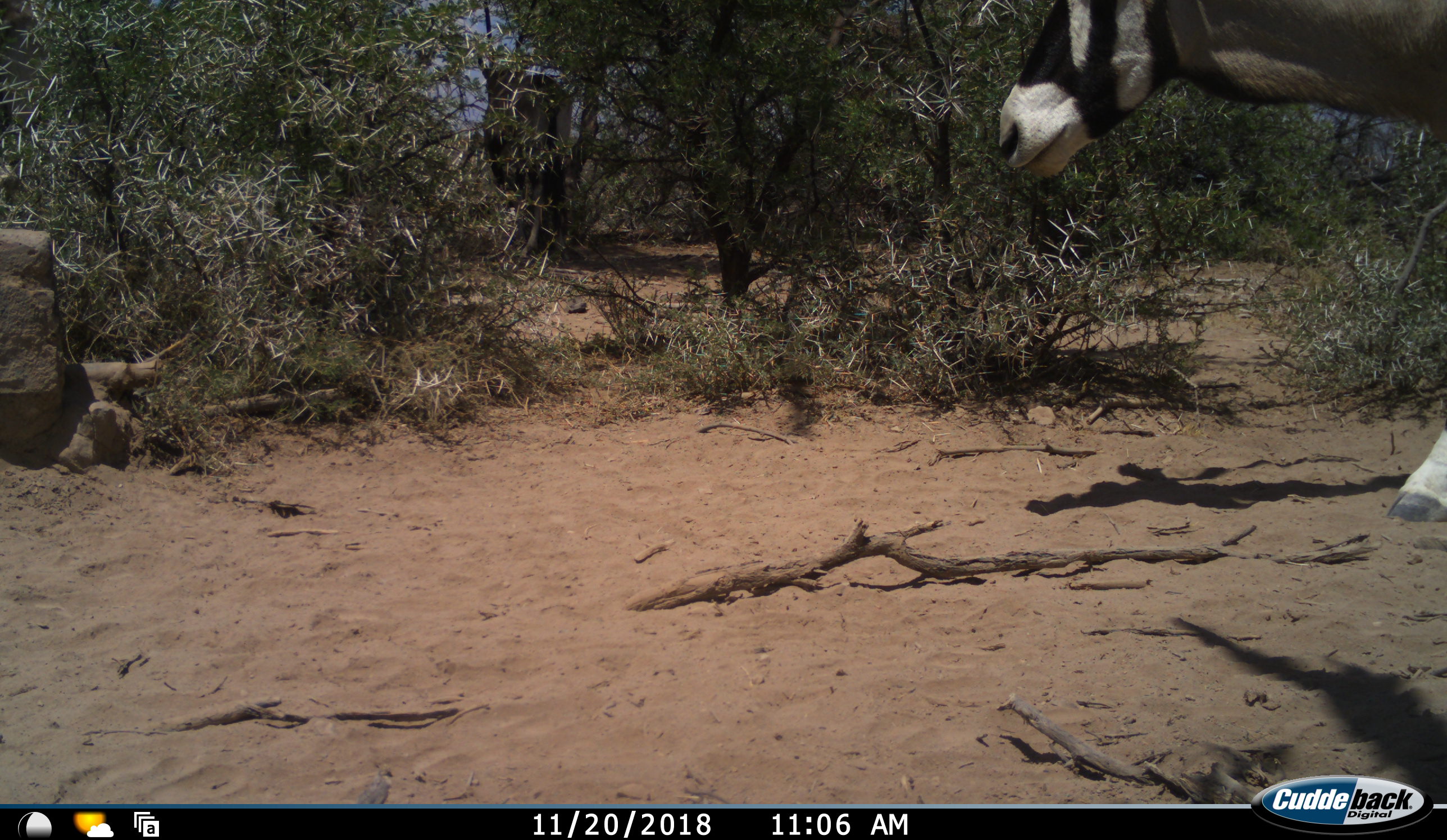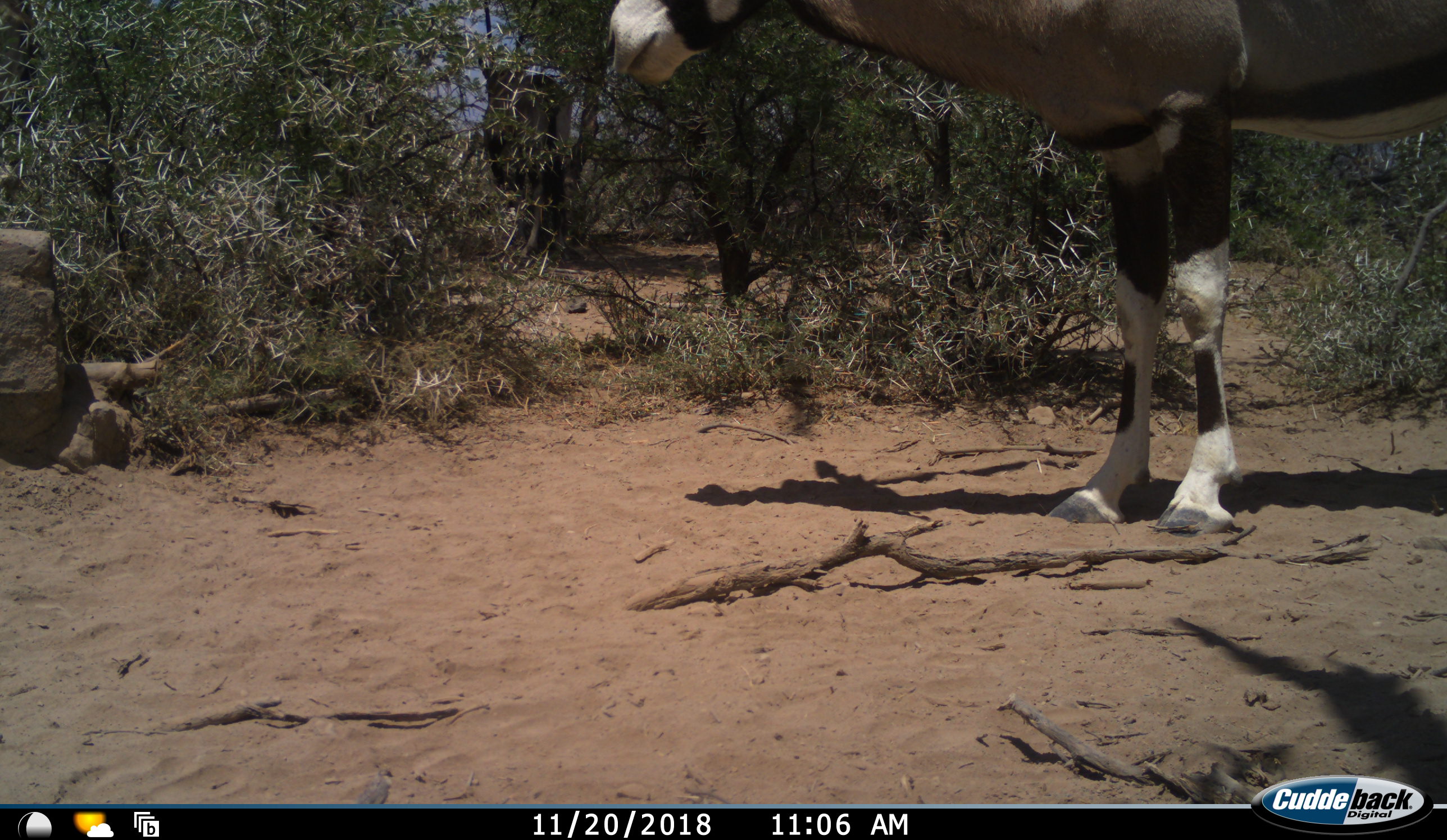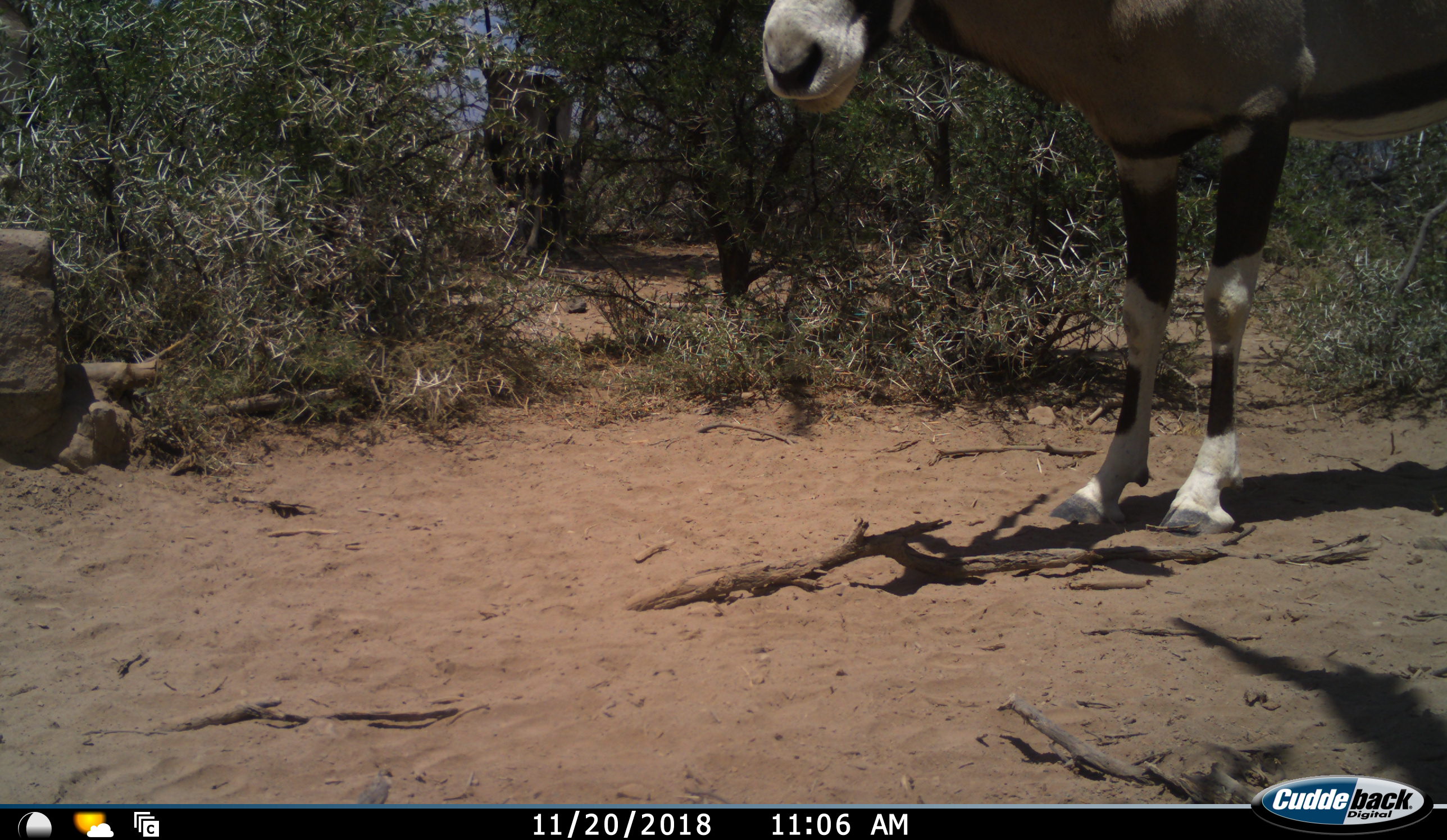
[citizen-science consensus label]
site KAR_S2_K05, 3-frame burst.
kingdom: Animalia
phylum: Chordata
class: Mammalia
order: Artiodactyla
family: Bovidae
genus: Oryx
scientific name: Oryx gazella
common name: gemsbok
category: oryx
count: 1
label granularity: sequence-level